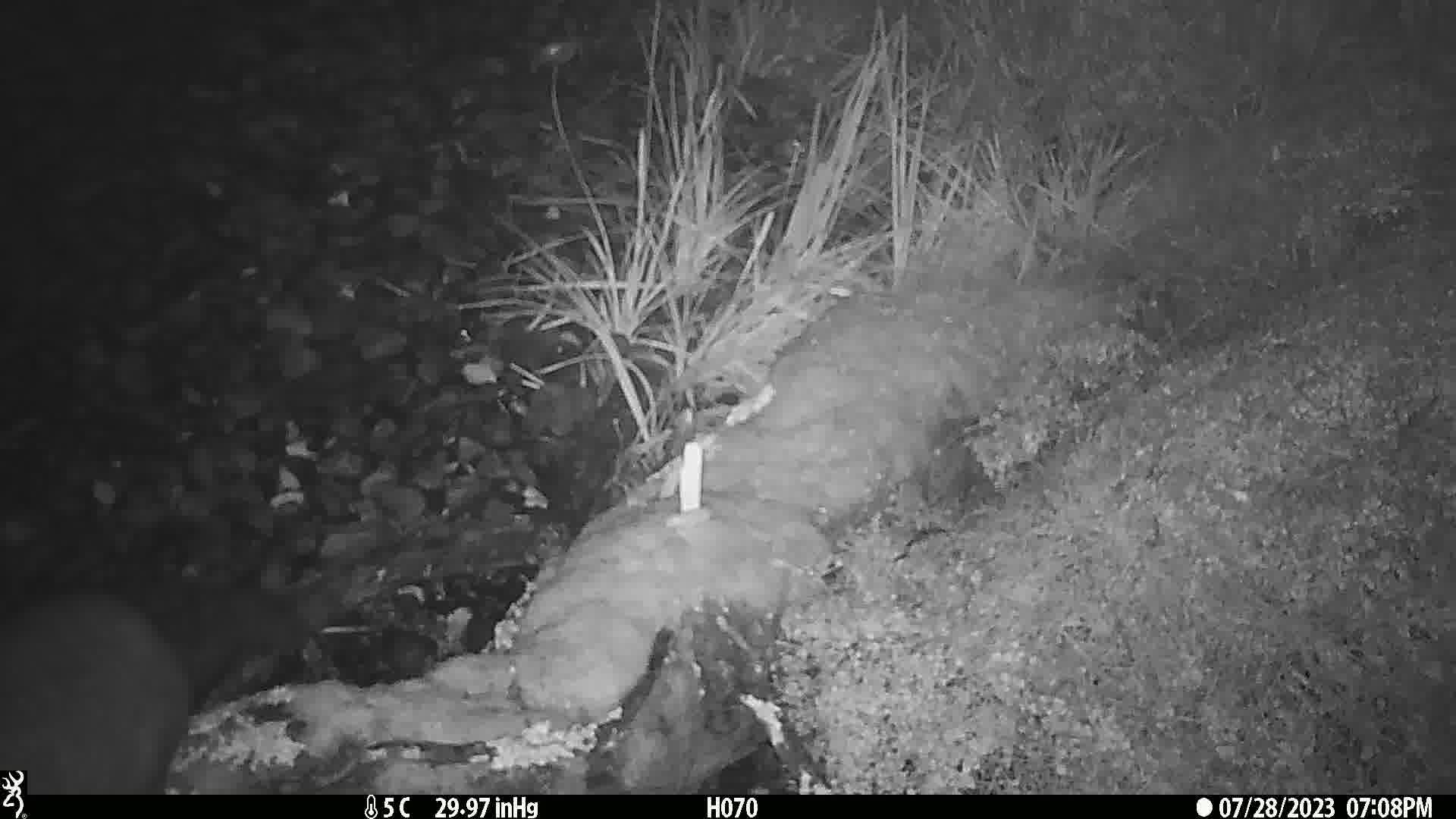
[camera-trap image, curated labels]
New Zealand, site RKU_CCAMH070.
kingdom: Animalia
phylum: Chordata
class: Mammalia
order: Diprotodontia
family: Phalangeridae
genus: Trichosurus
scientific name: Trichosurus vulpecula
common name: common brushtail possum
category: possum